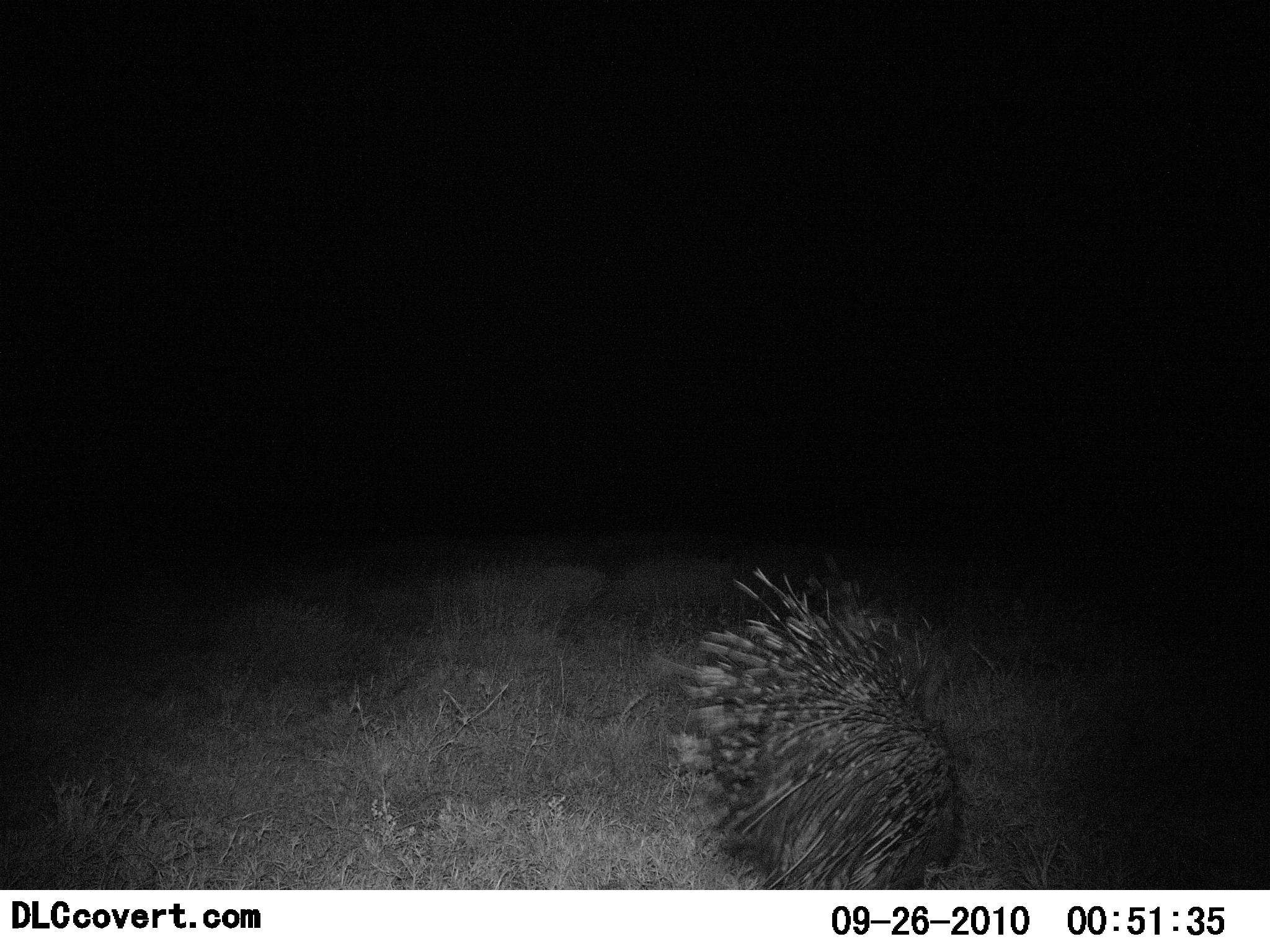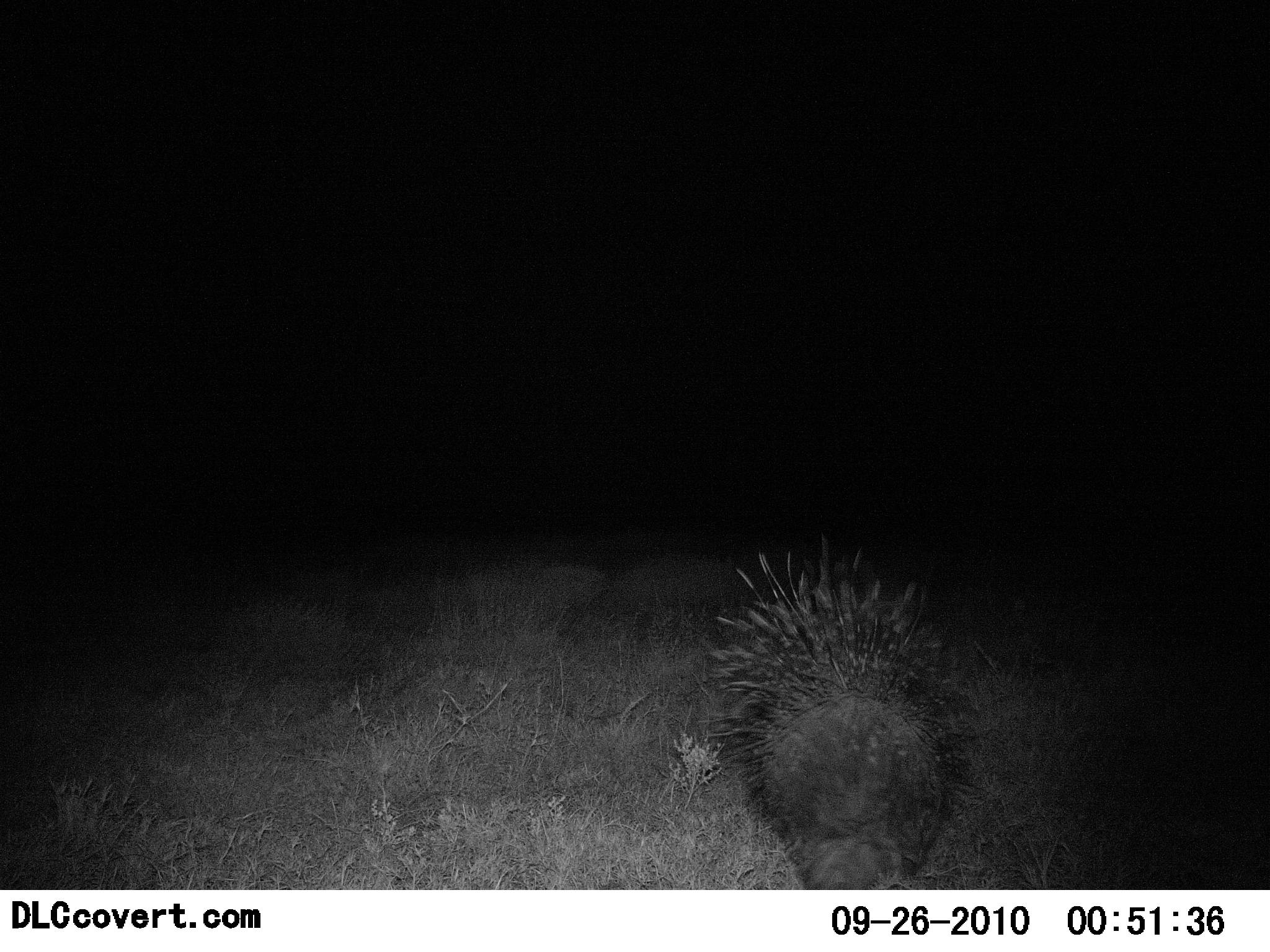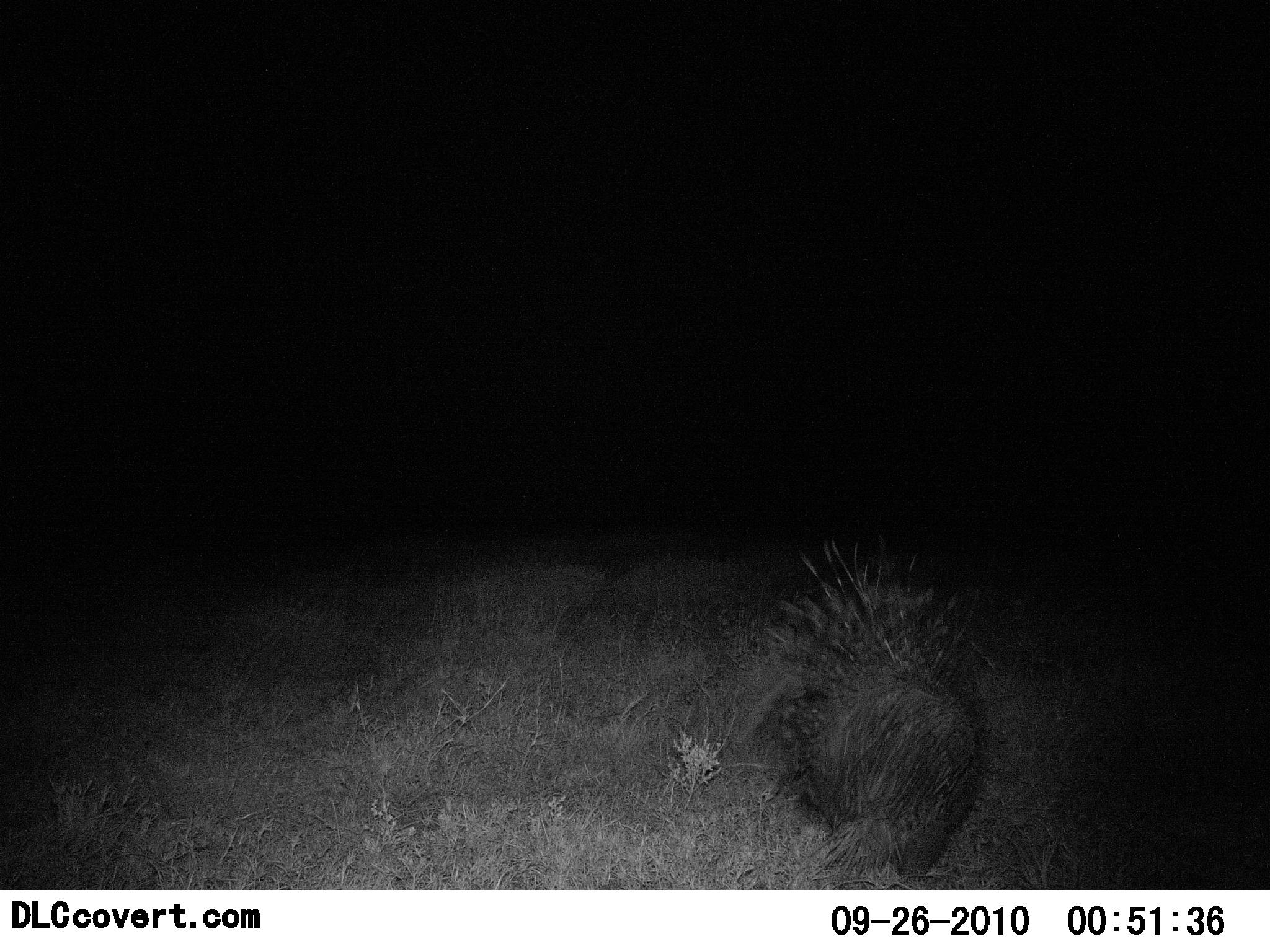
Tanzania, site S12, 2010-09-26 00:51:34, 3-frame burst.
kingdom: Animalia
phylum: Chordata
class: Mammalia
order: Rodentia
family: Hystricidae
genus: Hystrix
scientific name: Hystrix cristata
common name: crested porcupine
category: porcupine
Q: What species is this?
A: Porcupine (crested porcupine) (Hystrix cristata).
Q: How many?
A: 1.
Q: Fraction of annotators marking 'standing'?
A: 0%.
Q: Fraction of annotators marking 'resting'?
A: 0%.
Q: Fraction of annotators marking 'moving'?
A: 100%.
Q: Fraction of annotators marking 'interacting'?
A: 0%.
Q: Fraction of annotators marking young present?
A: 0%.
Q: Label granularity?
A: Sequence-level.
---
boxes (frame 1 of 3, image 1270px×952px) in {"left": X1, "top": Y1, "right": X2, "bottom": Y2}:
animal: {"left": 671, "top": 549, "right": 966, "bottom": 891}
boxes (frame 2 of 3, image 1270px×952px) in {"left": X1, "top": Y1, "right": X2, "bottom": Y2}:
animal: {"left": 705, "top": 534, "right": 971, "bottom": 891}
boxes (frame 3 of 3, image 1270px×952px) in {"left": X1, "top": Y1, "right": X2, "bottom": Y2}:
animal: {"left": 763, "top": 533, "right": 996, "bottom": 884}